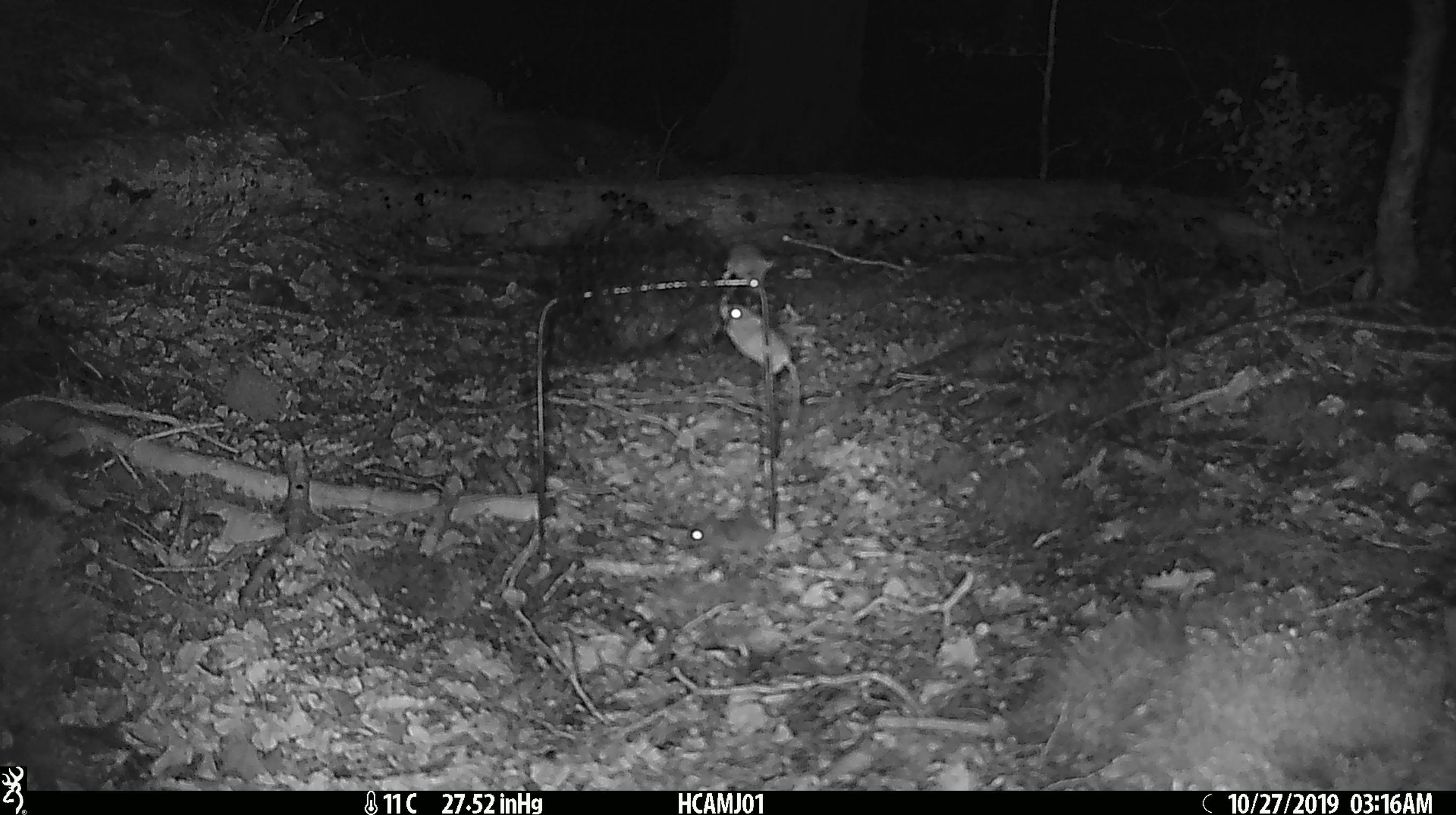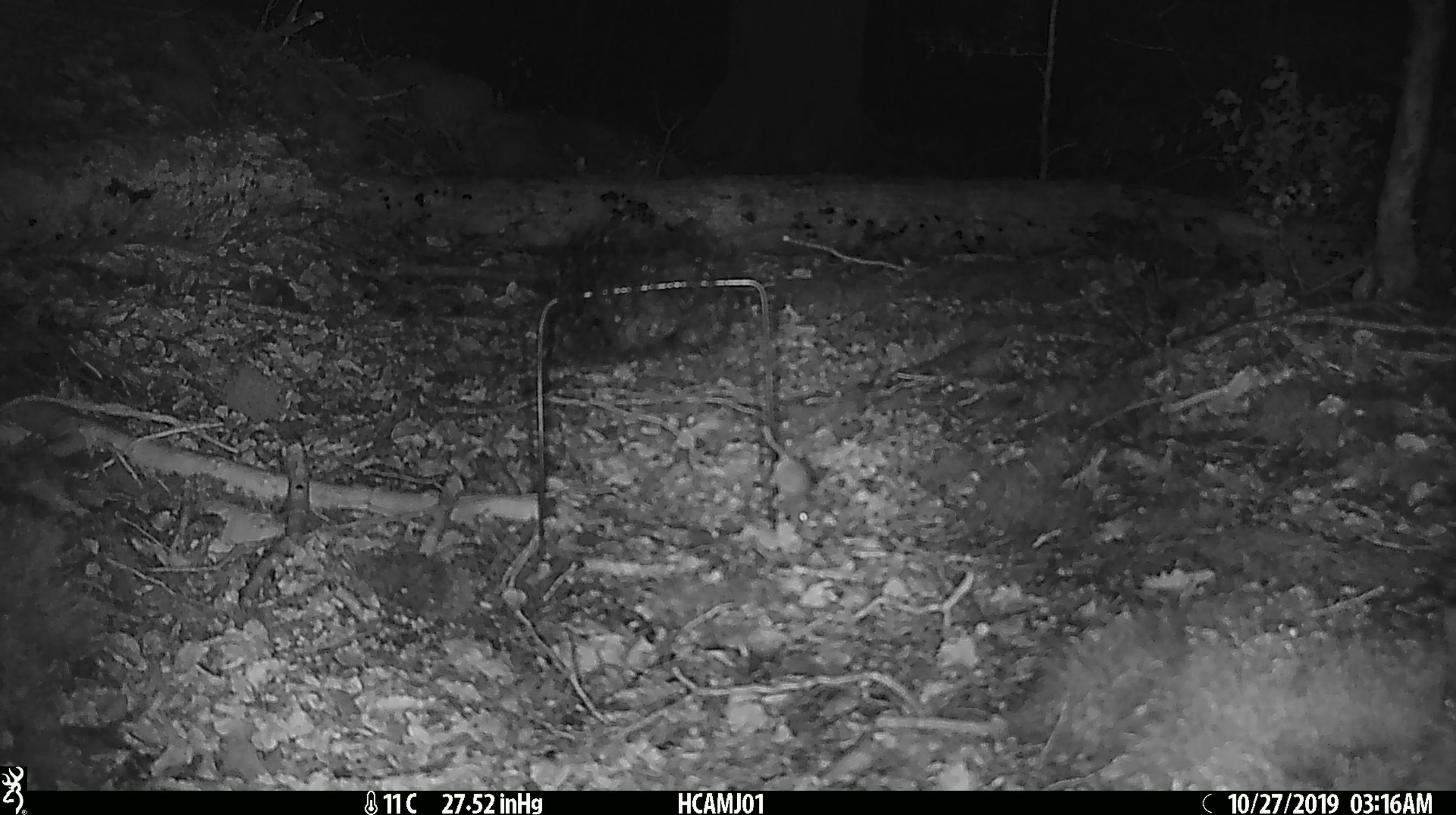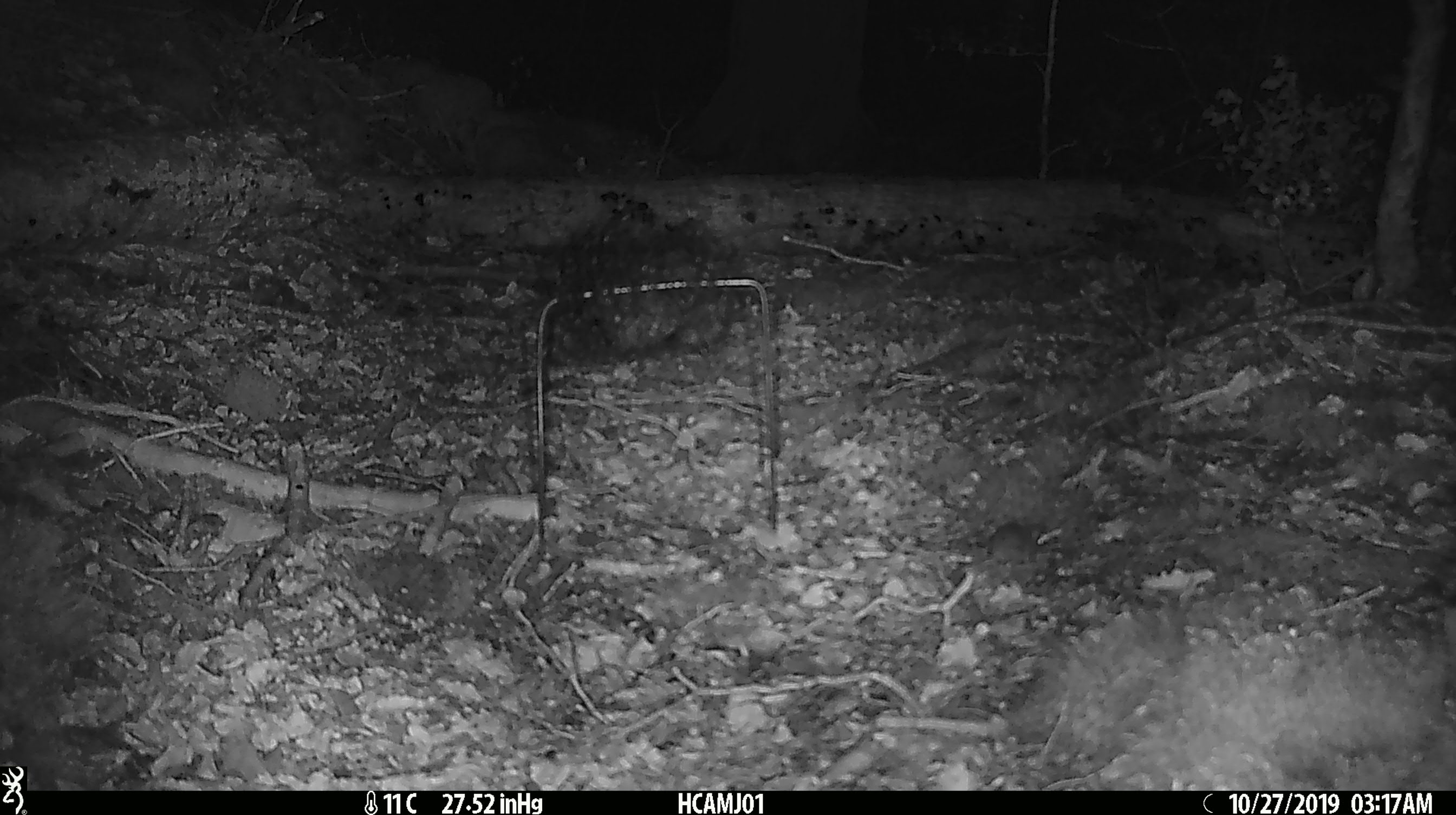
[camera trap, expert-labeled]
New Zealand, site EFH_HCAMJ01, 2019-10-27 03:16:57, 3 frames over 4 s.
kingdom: Animalia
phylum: Chordata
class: Mammalia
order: Rodentia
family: Muridae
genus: Mus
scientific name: Mus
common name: mouse